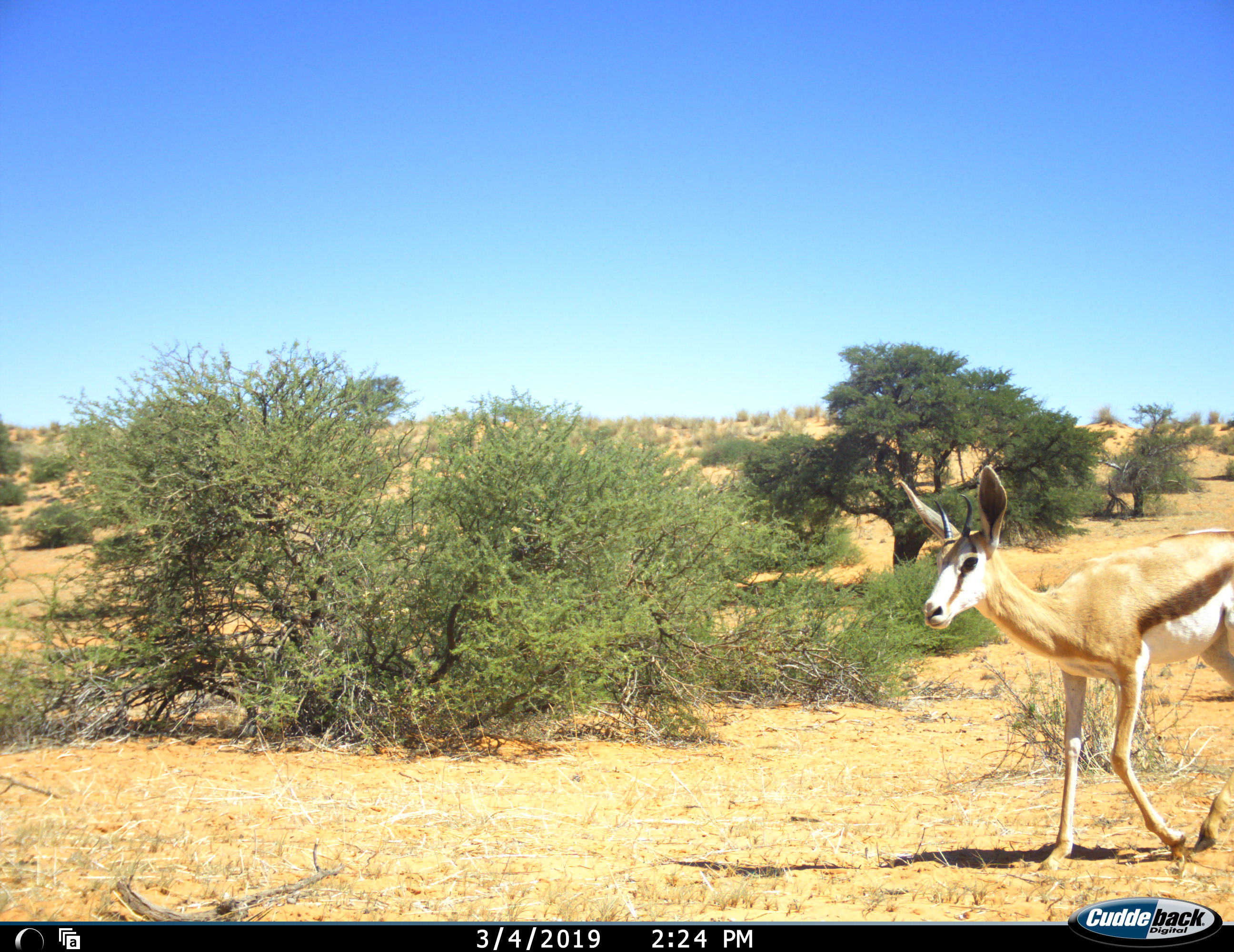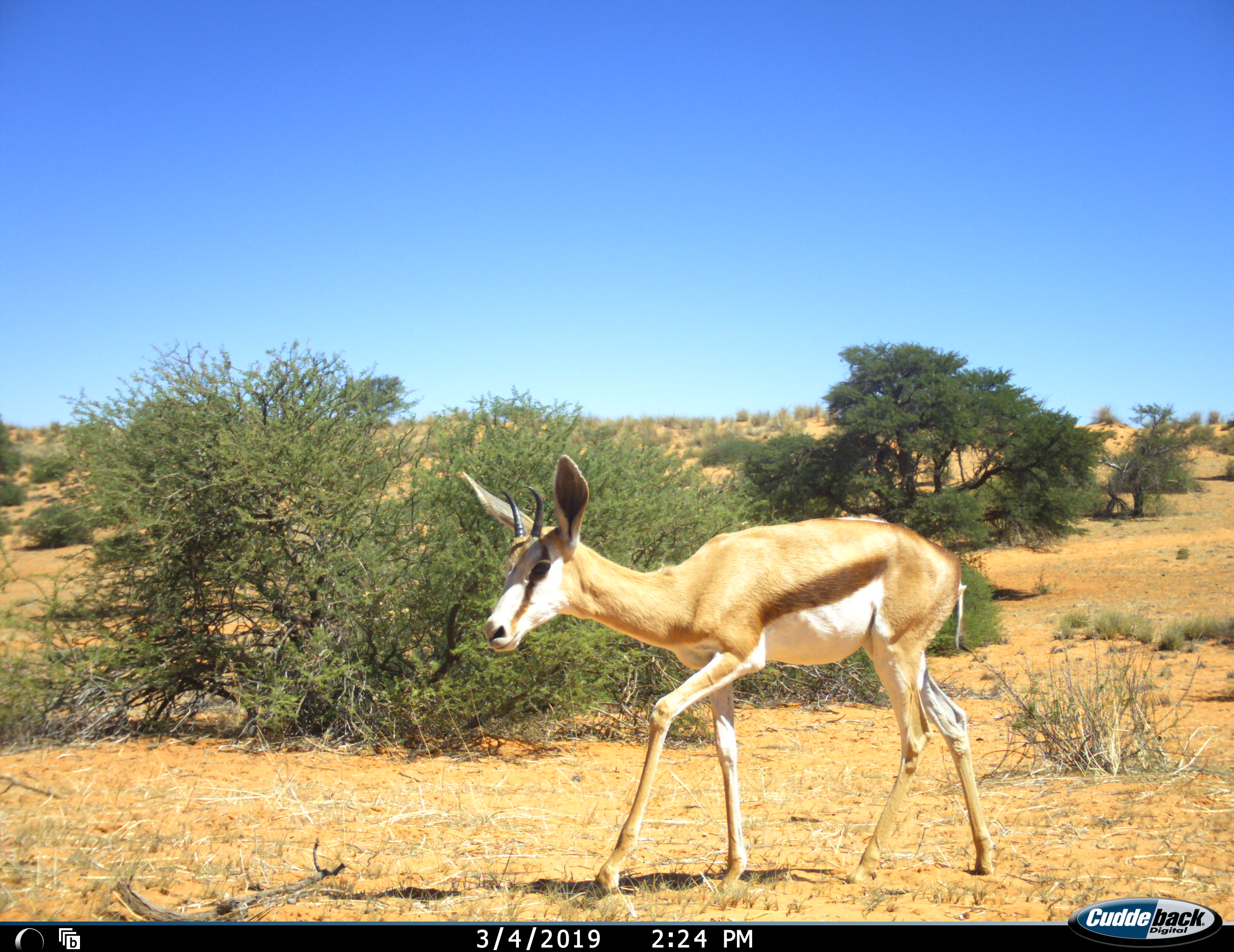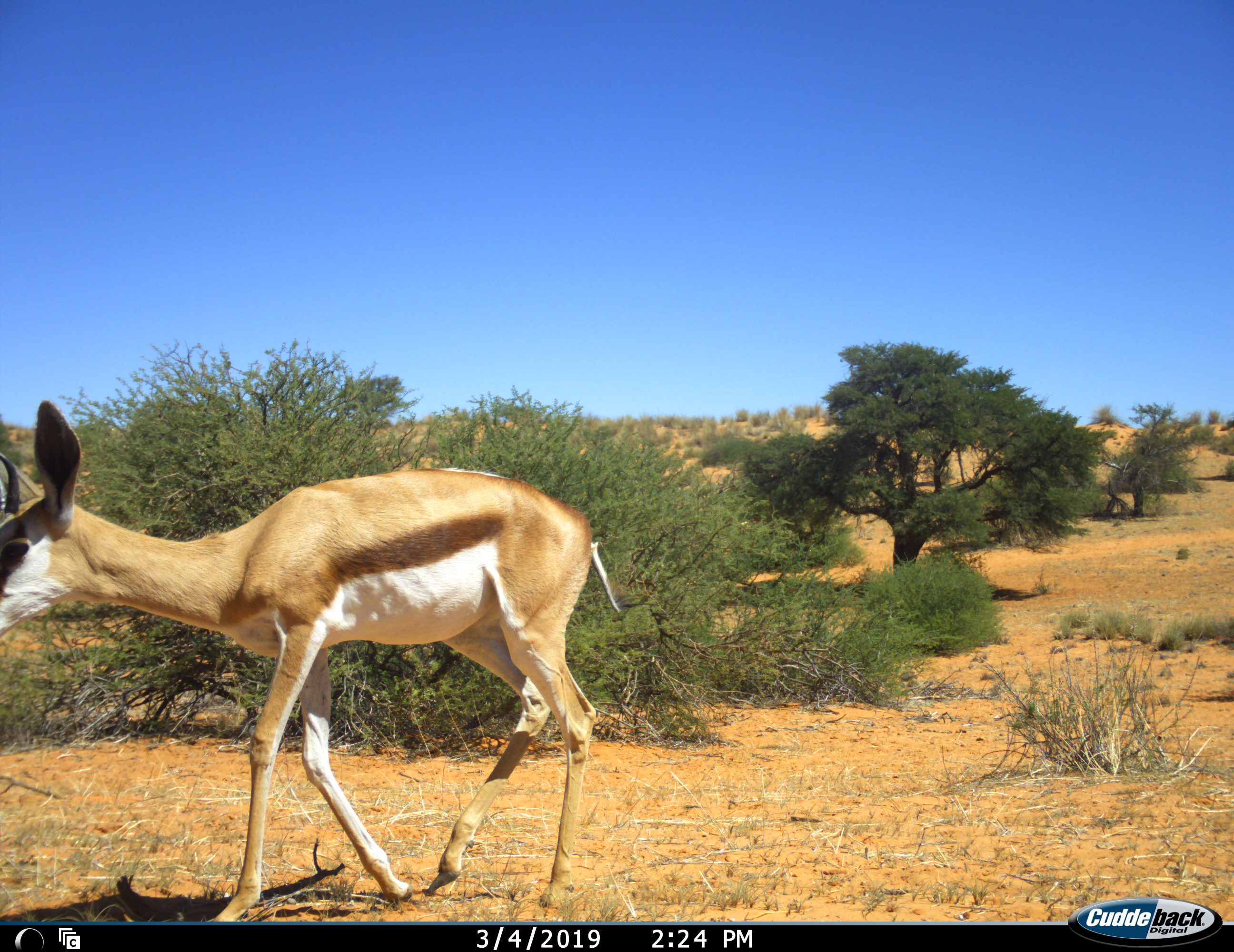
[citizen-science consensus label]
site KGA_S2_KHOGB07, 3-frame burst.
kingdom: Animalia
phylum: Chordata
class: Mammalia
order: Artiodactyla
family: Bovidae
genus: Antidorcas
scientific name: Antidorcas marsupialis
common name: springbok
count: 1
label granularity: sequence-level